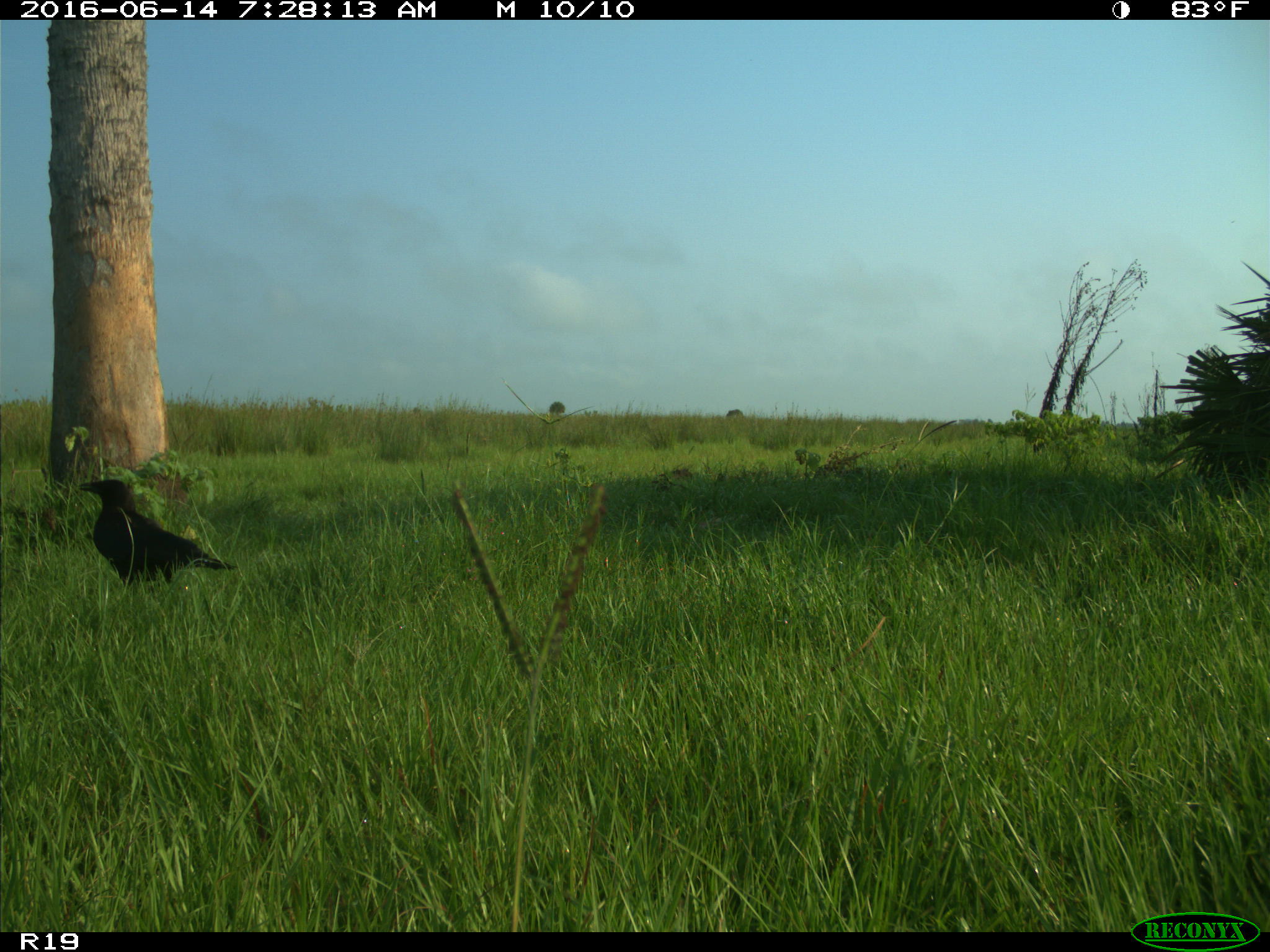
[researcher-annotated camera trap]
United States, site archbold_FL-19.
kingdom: Animalia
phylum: Chordata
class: Aves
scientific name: Aves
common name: birds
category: unidentified bird